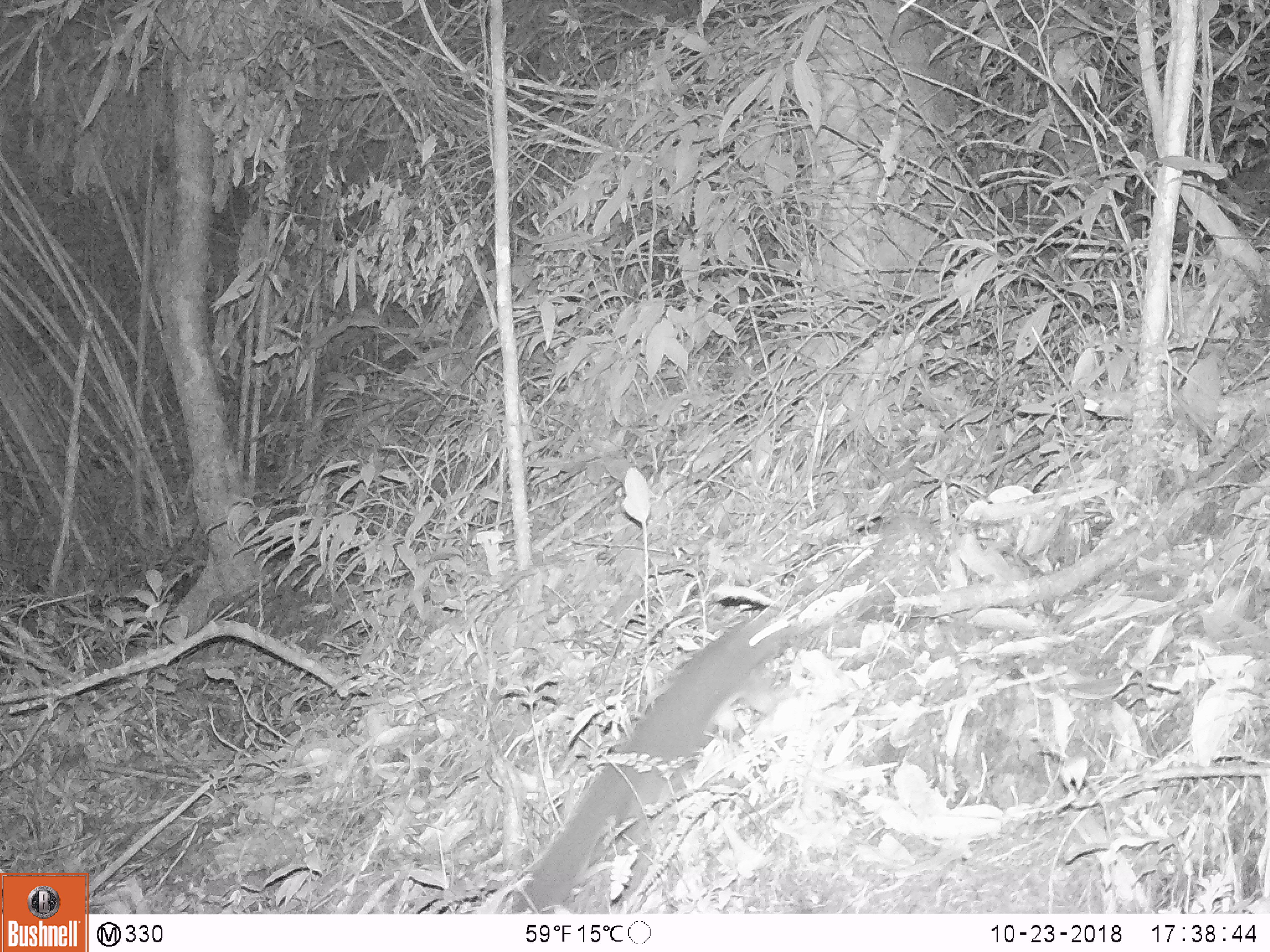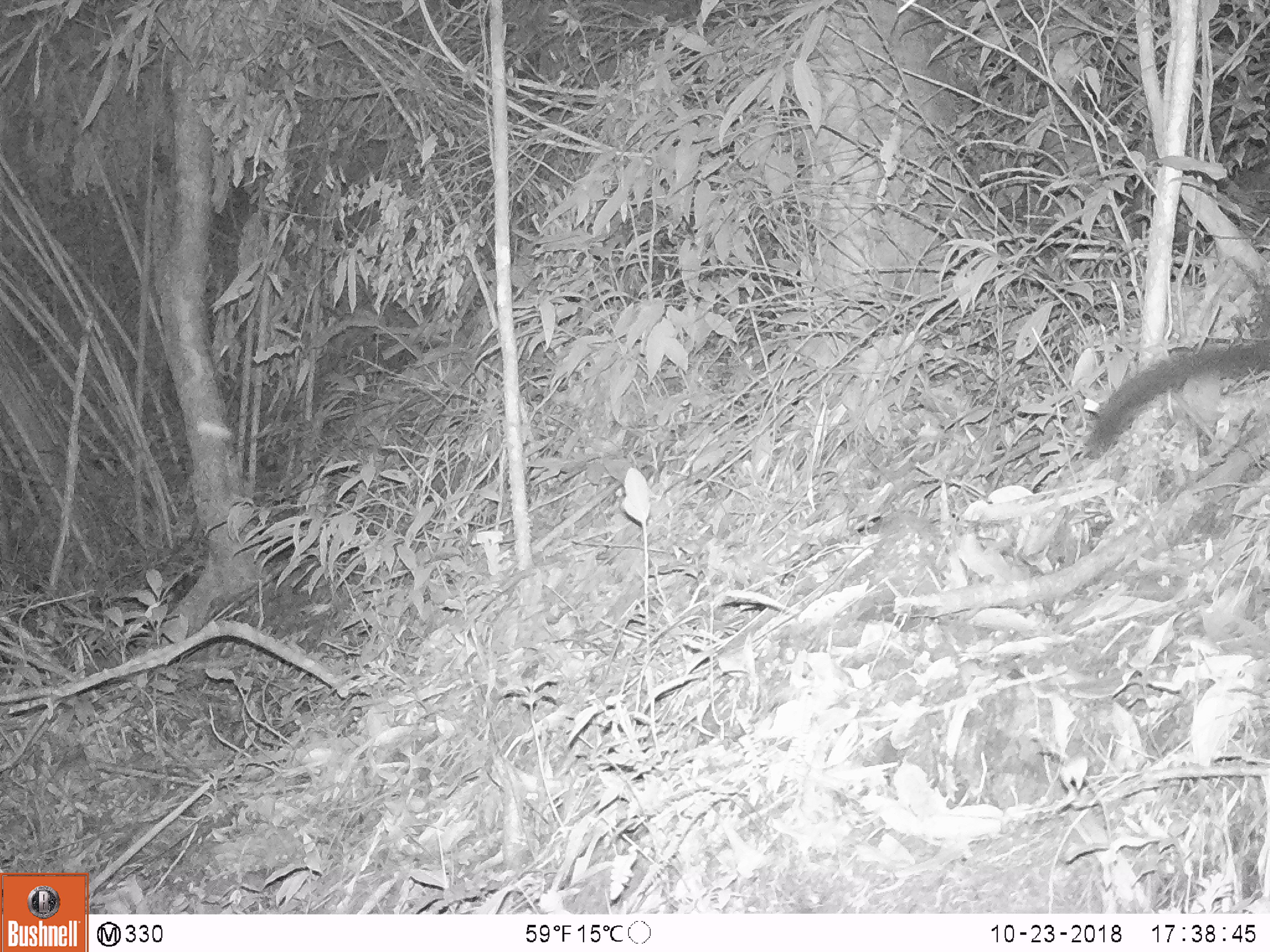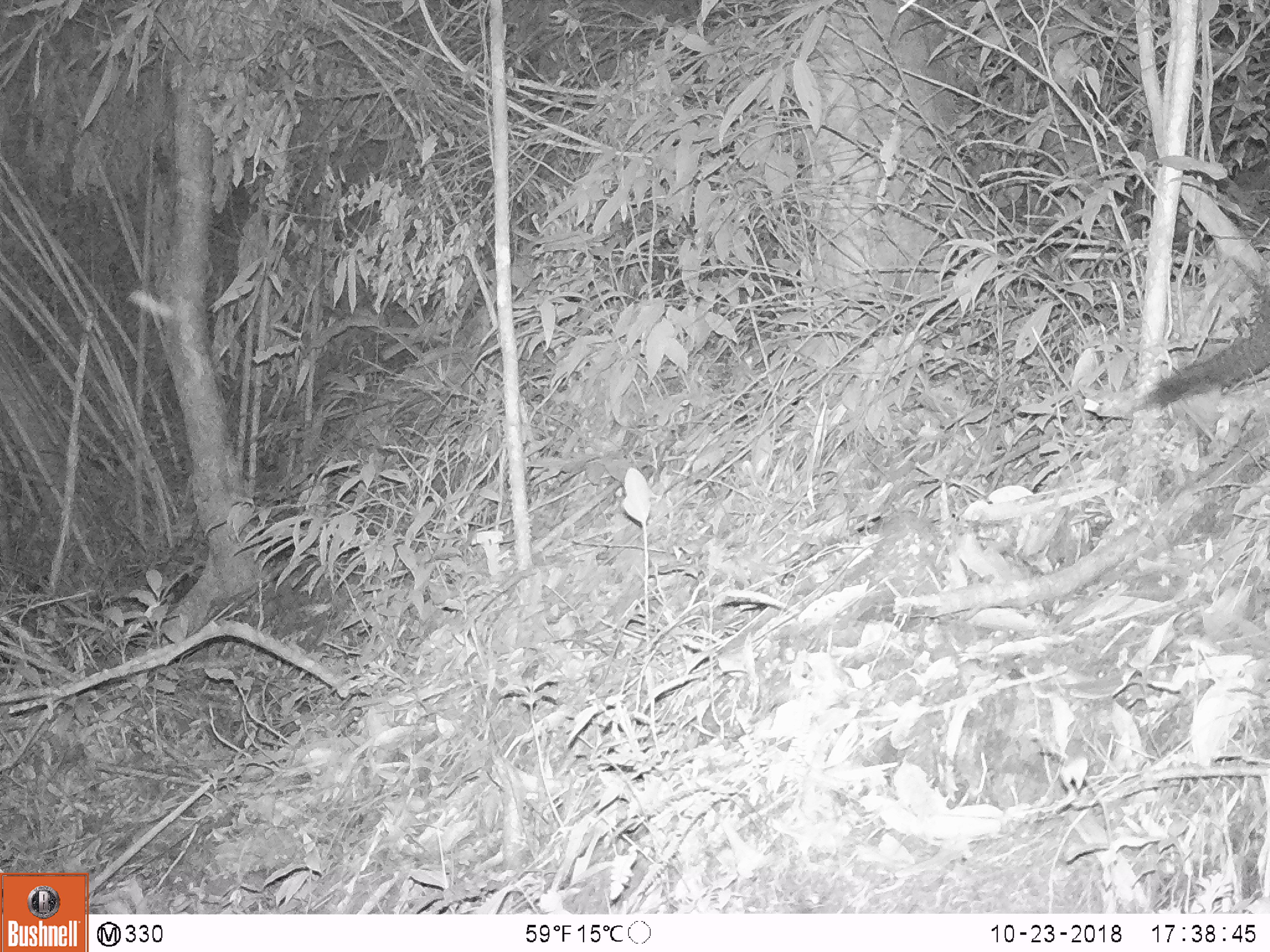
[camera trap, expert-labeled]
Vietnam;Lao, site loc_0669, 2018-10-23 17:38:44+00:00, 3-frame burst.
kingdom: Animalia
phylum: Chordata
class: Mammalia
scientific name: Mammalia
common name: mammal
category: unidentified small mammal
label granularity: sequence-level